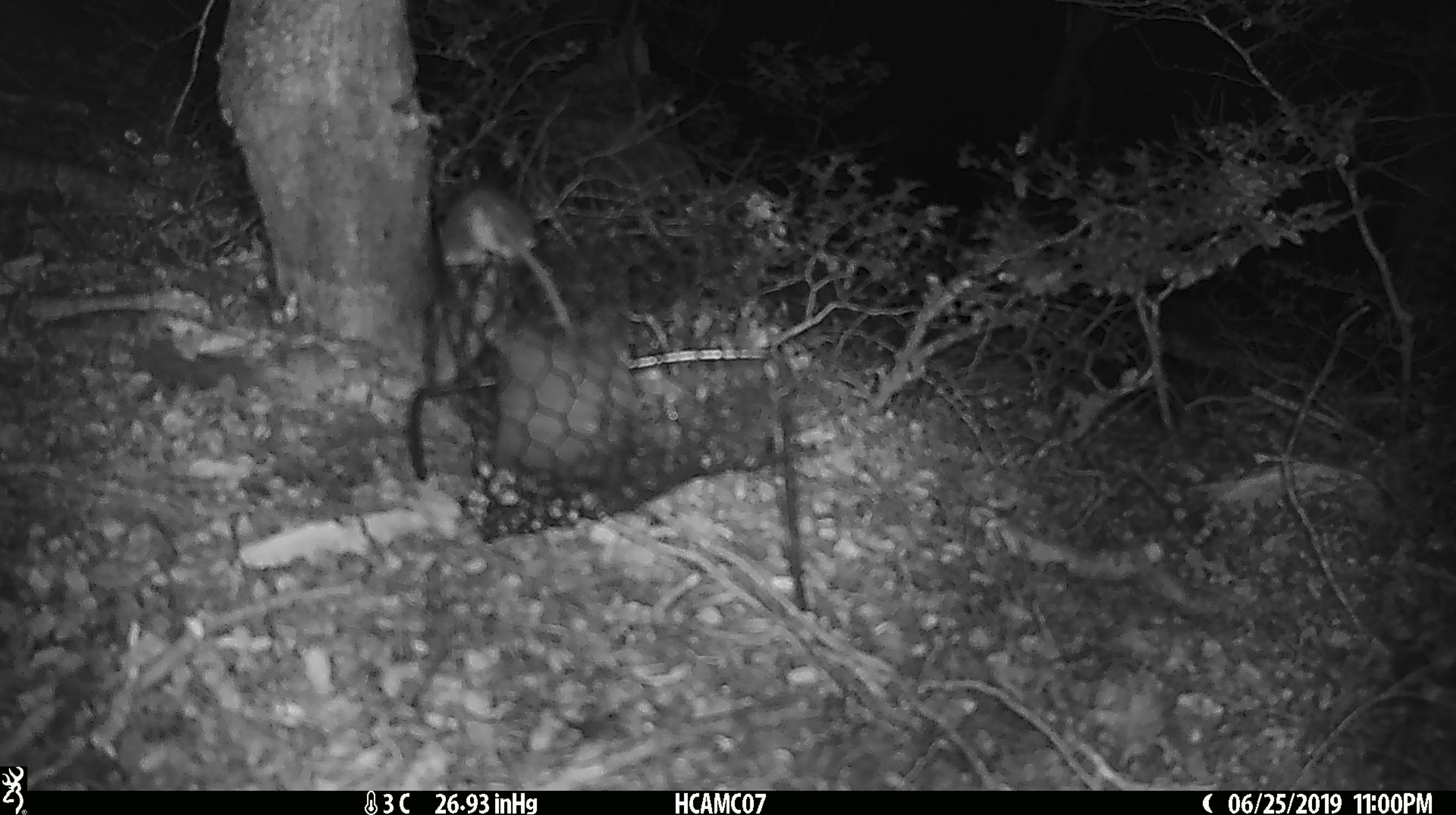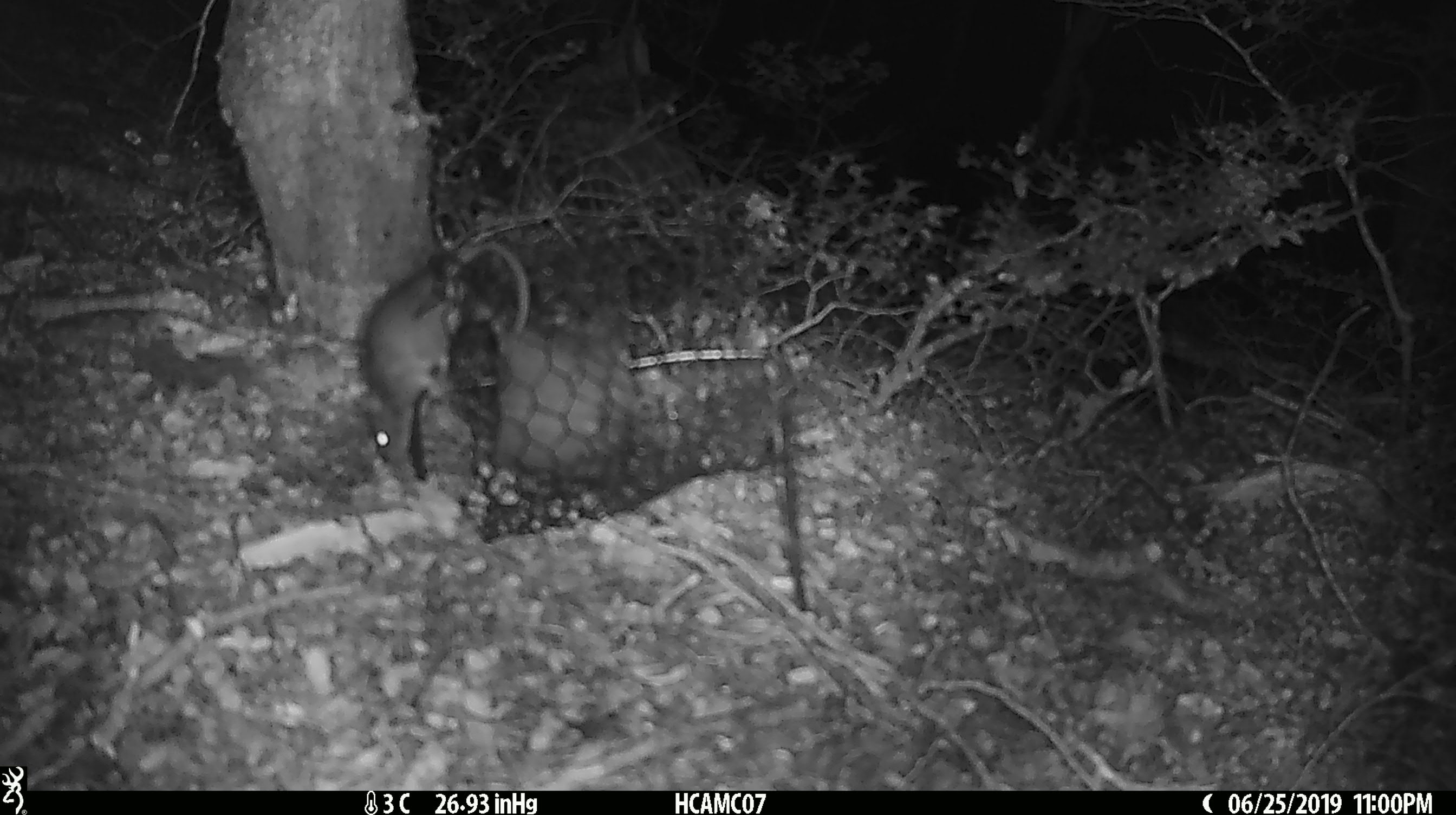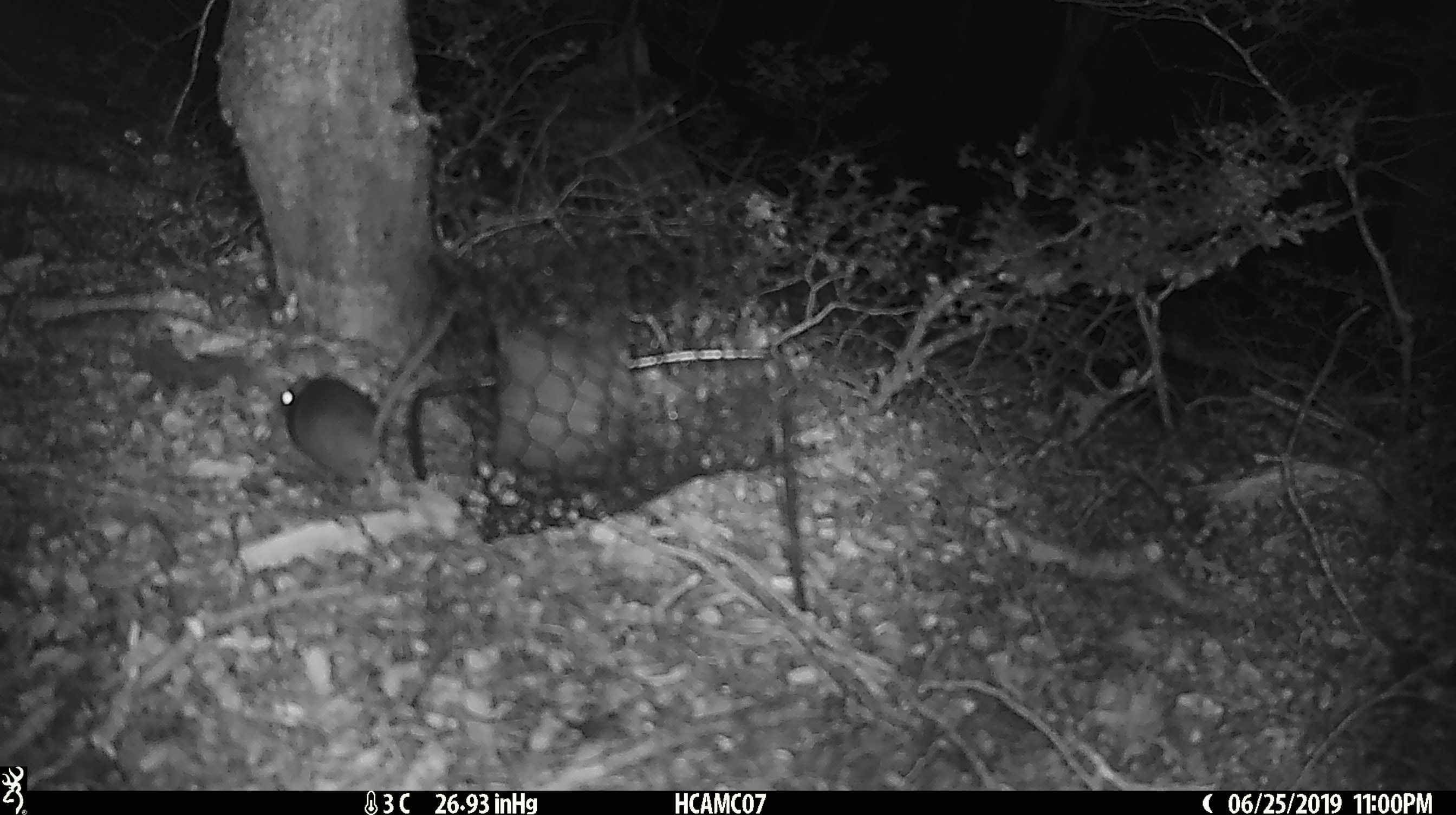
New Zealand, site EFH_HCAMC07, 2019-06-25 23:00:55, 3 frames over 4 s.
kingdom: Animalia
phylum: Chordata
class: Mammalia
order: Rodentia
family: Muridae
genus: Mus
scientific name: Mus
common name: mouse